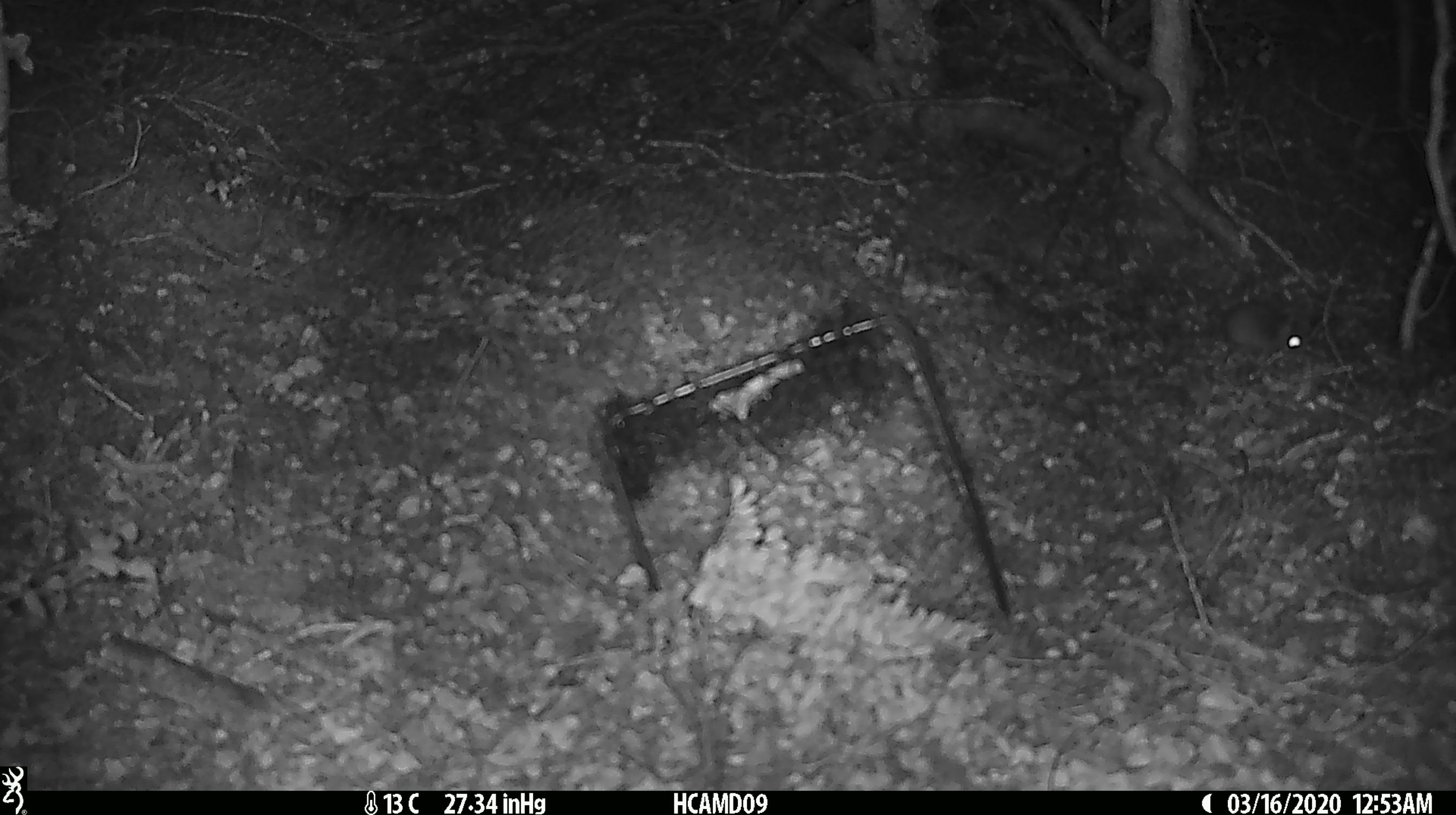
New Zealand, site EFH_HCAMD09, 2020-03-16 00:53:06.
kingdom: Animalia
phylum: Chordata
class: Mammalia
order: Rodentia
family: Muridae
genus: Mus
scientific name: Mus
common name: mouse